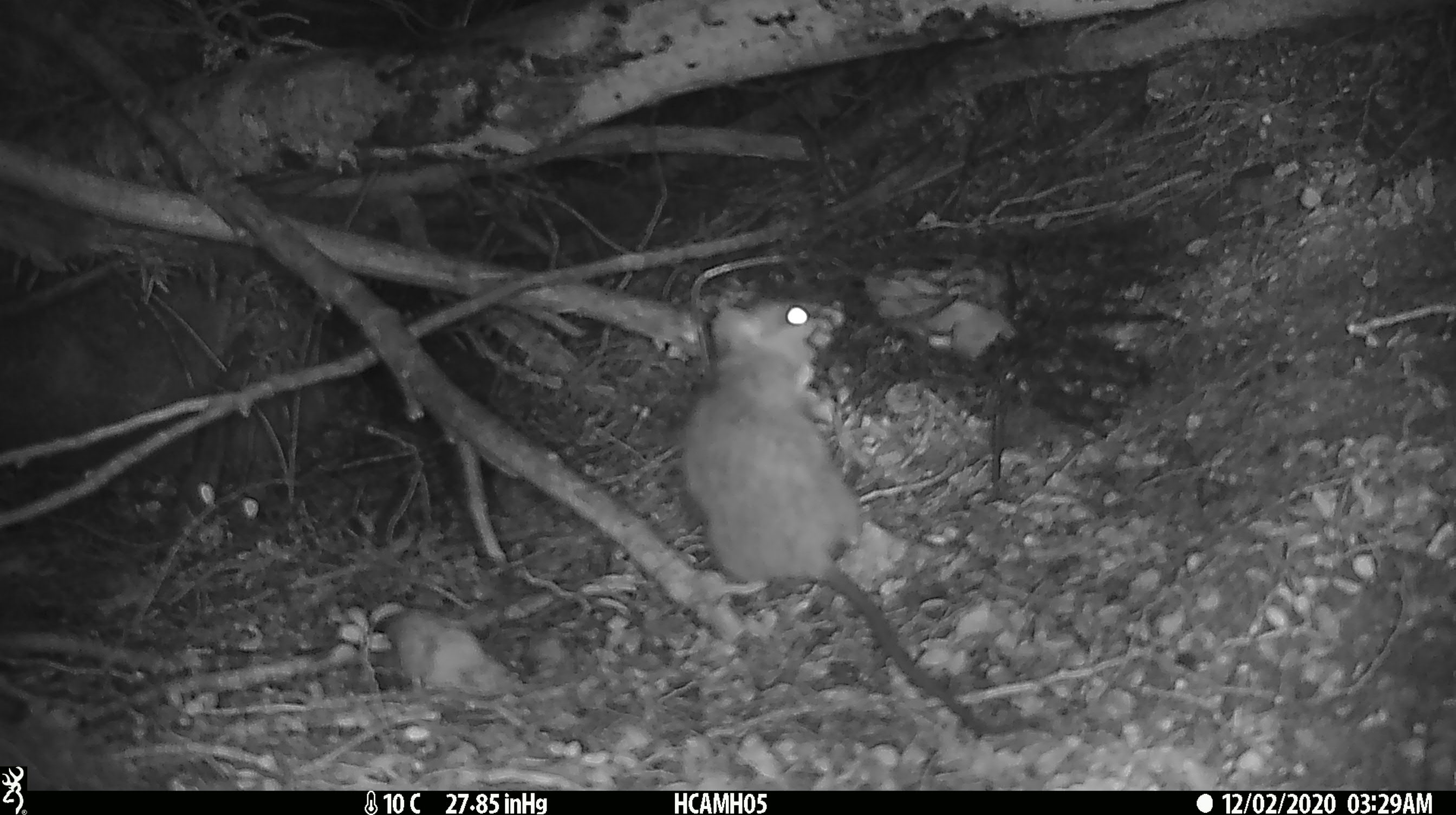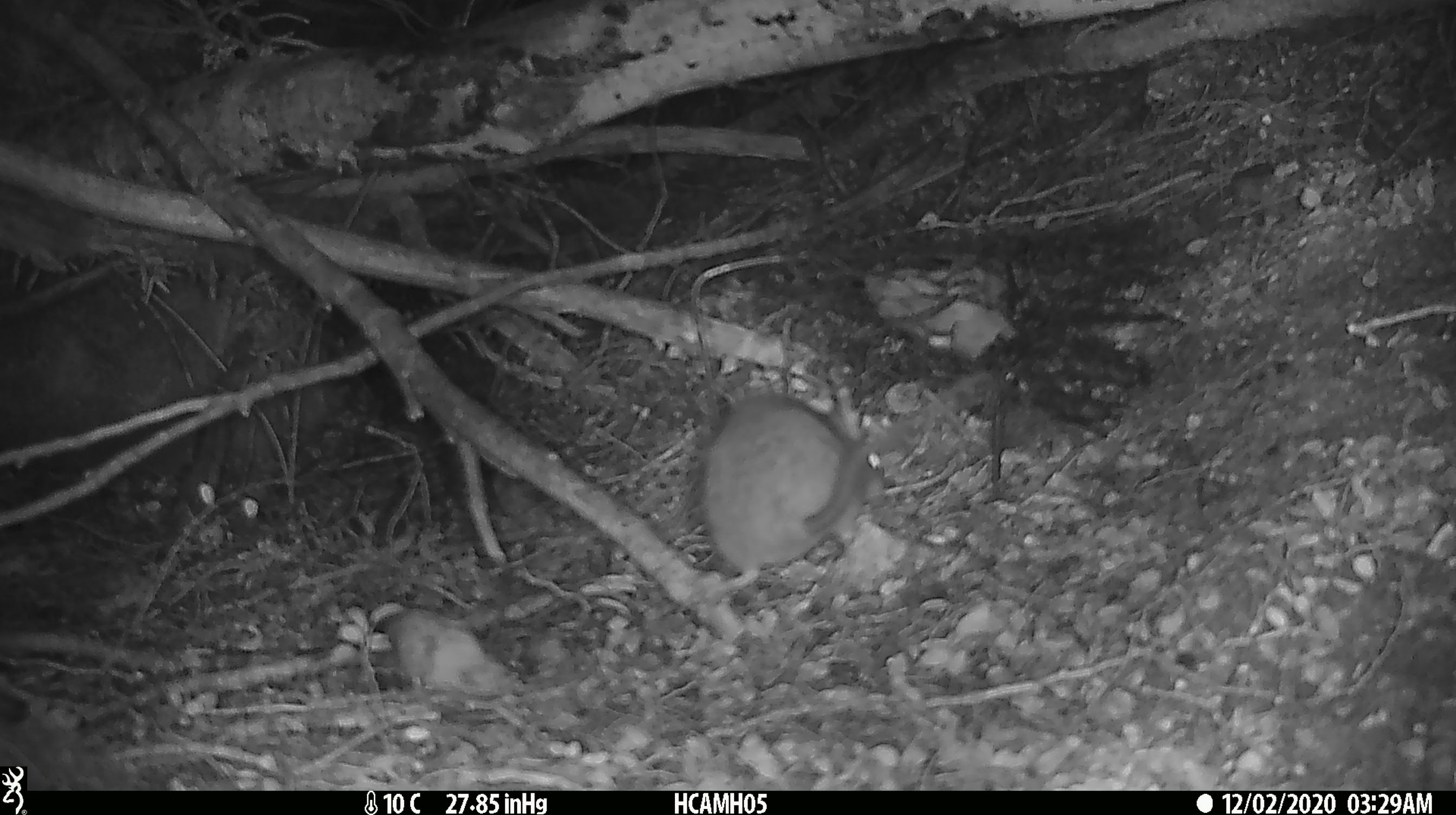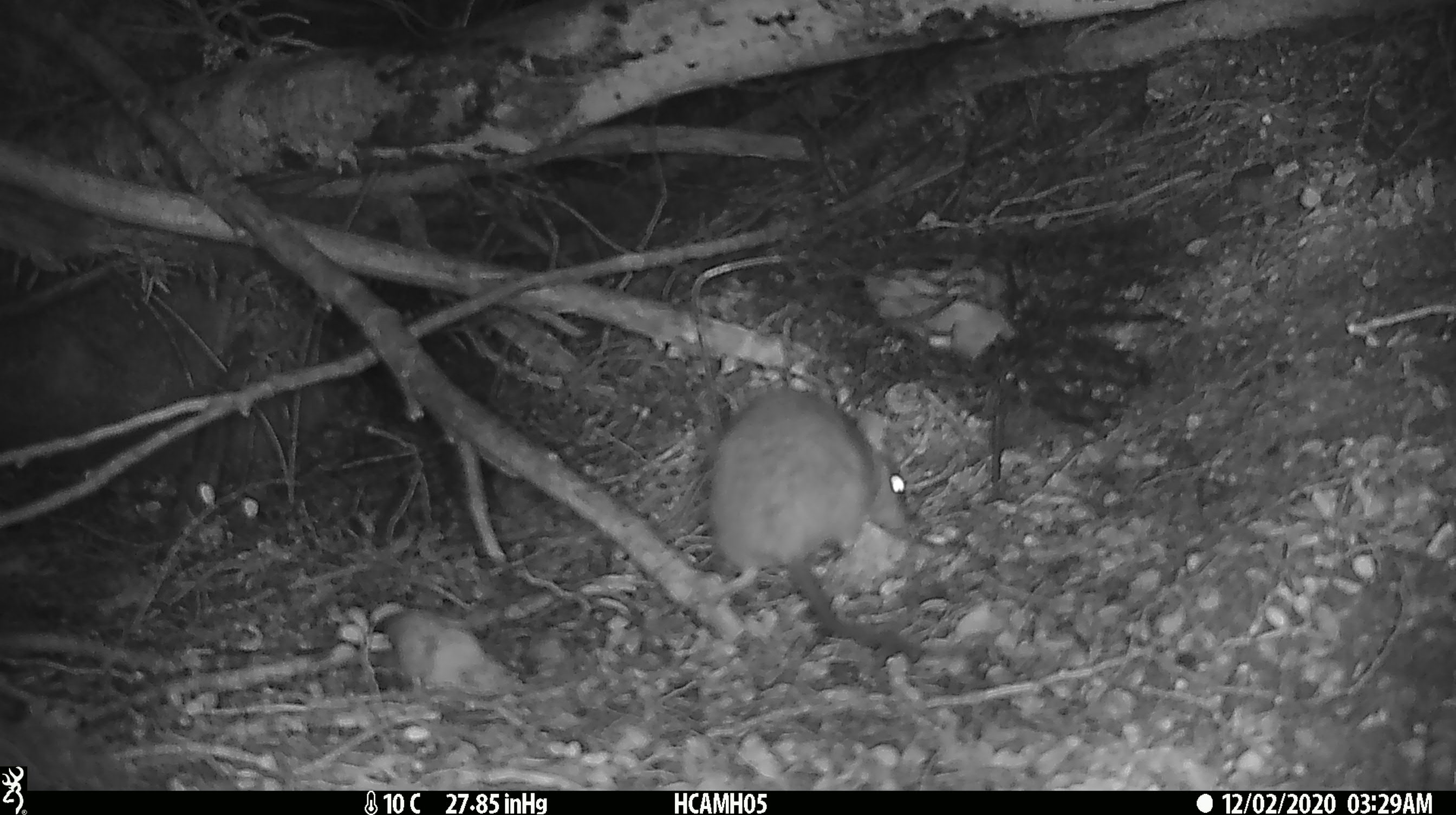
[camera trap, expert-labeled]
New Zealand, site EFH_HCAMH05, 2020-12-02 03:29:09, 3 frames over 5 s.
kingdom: Animalia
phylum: Chordata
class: Mammalia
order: Rodentia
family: Muridae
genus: Rattus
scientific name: Rattus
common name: rat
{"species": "rat (Rattus)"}